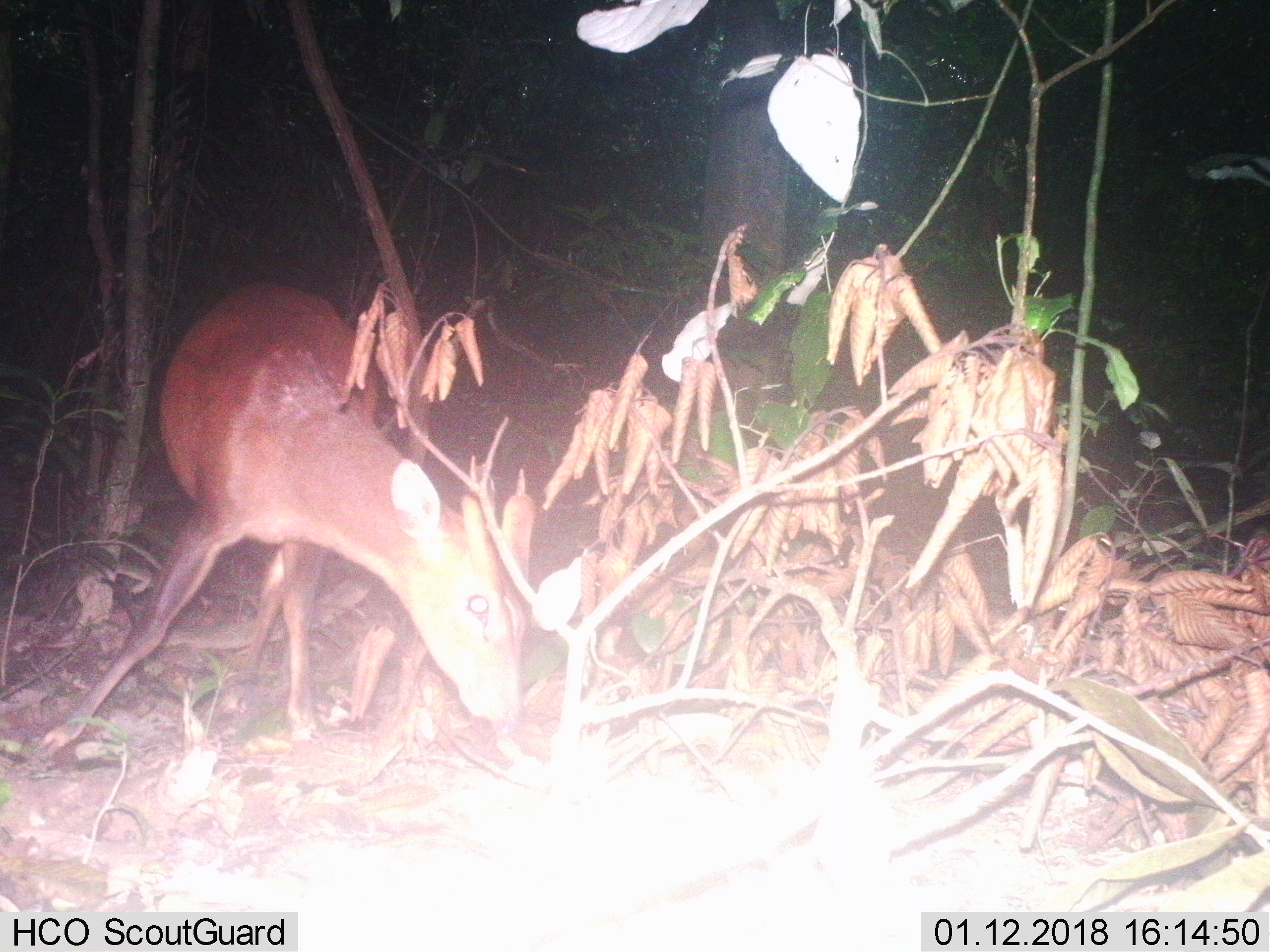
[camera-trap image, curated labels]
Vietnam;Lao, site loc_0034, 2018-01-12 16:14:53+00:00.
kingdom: Animalia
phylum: Chordata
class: Mammalia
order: Artiodactyla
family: Cervidae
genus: Muntiacus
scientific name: Muntiacus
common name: muntjacs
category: unidentified muntjac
Unidentified muntjac (muntjacs) (Muntiacus). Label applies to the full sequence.